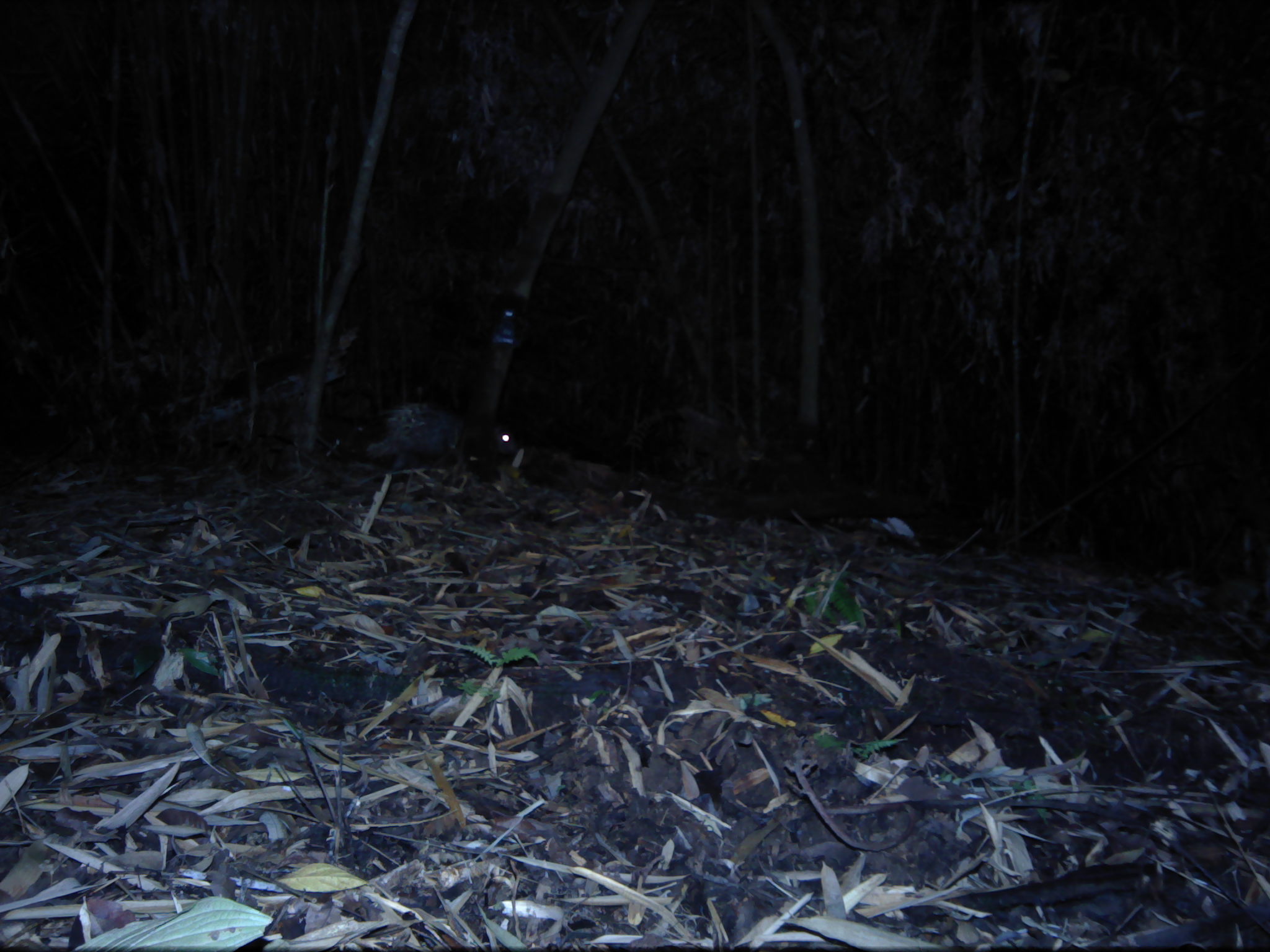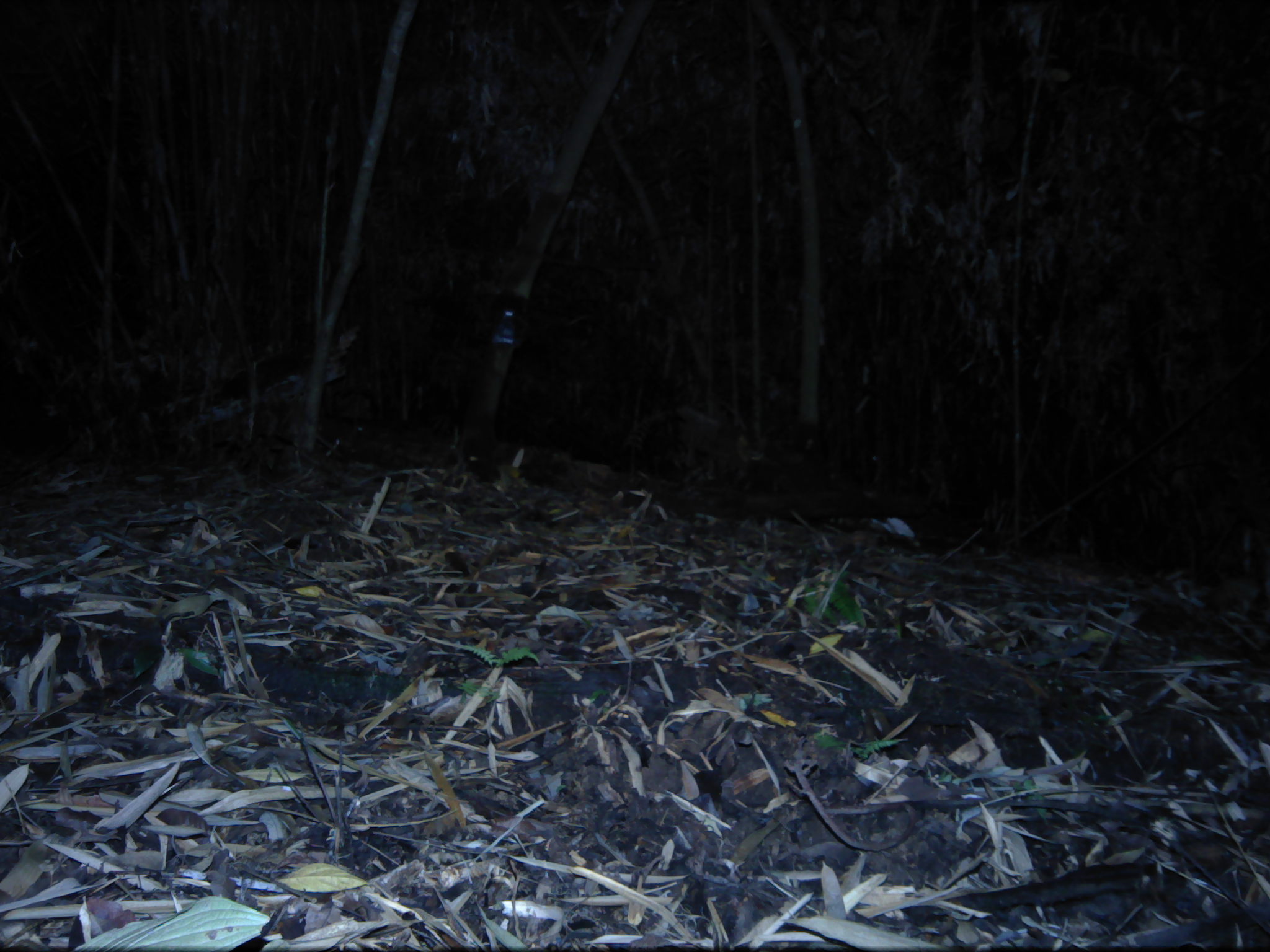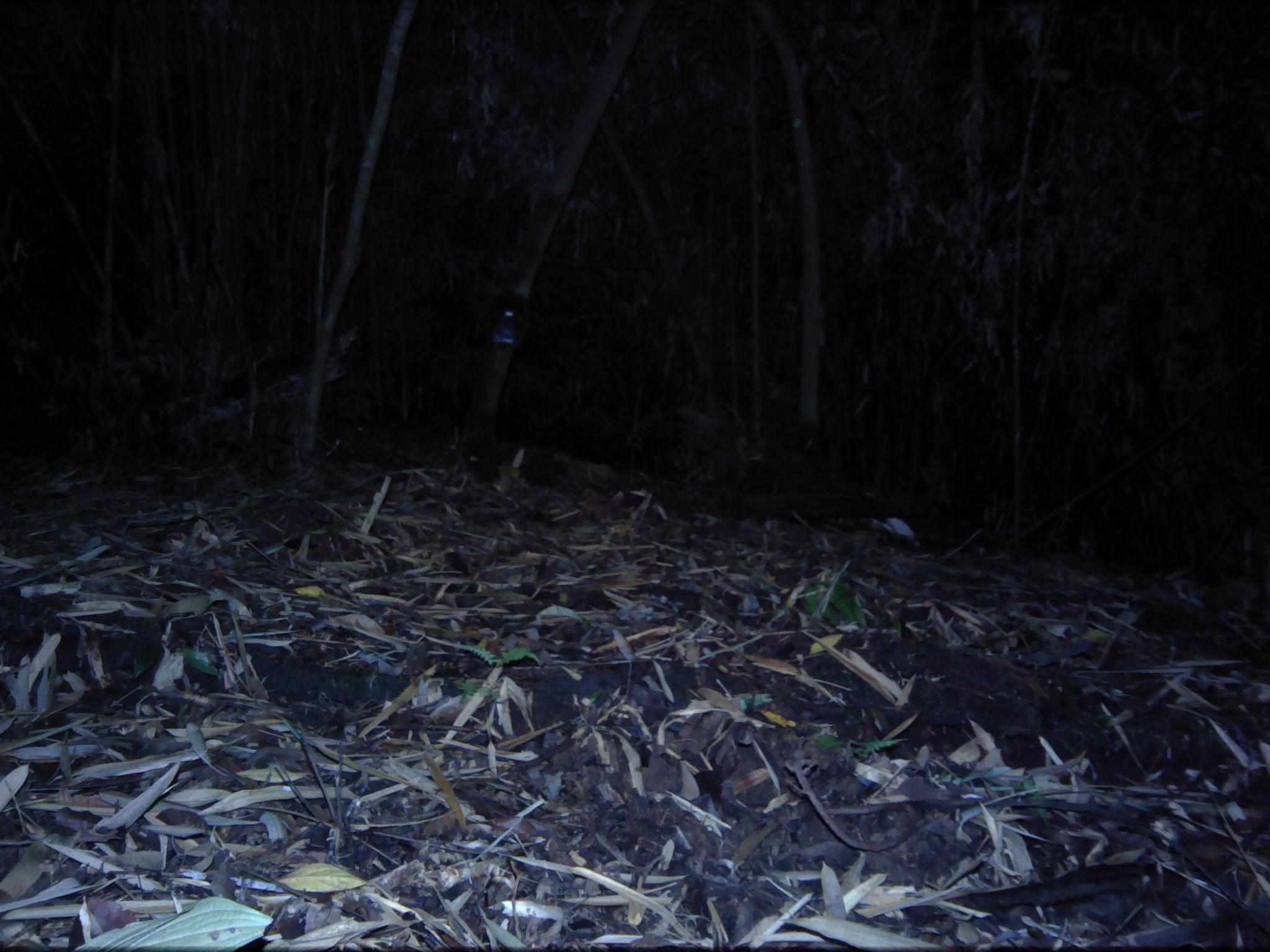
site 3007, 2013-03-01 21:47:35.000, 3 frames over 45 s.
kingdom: Animalia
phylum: Chordata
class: Mammalia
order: Rodentia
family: Hystricidae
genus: Hystrix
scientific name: Hystrix brachyura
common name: east asian porcupine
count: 1